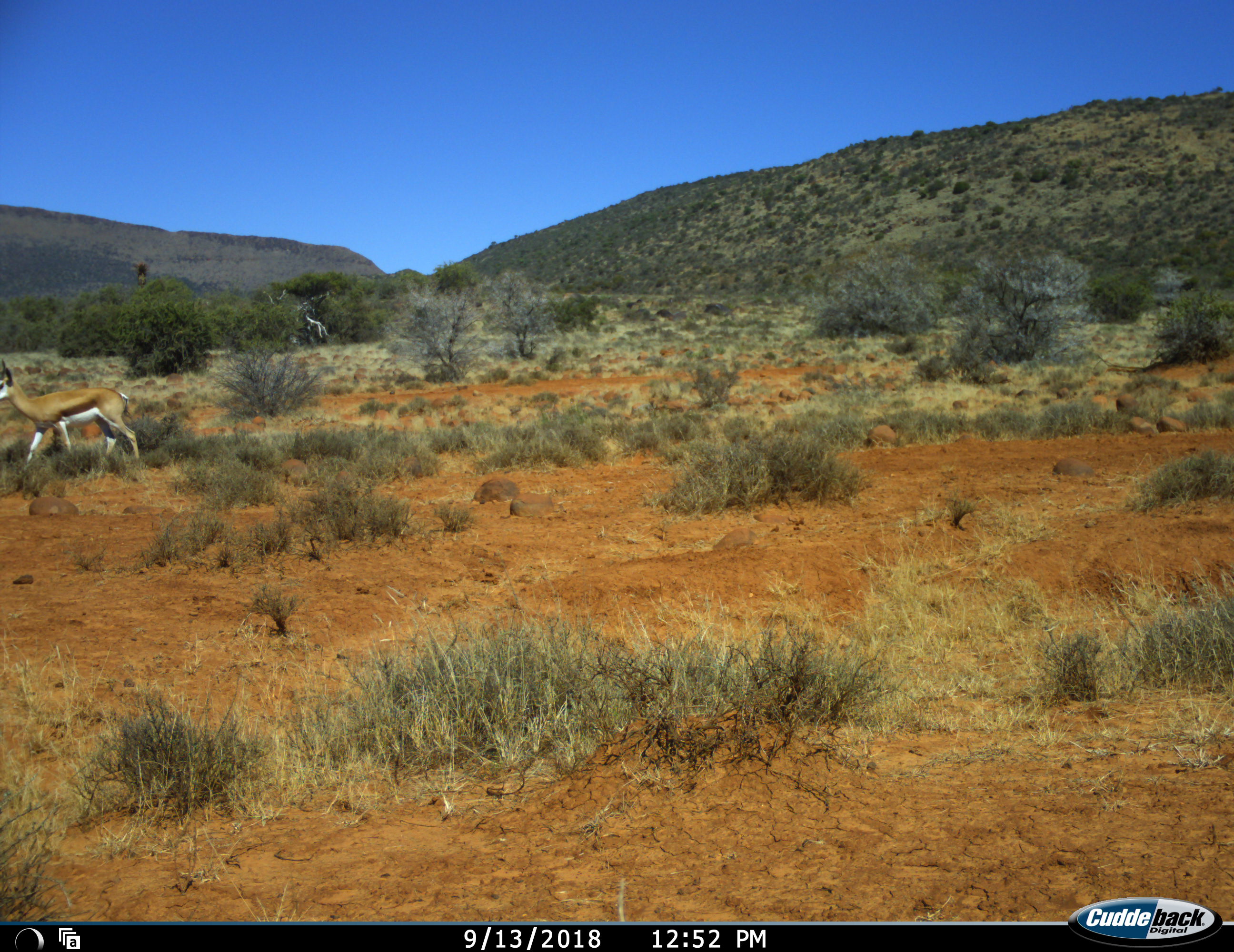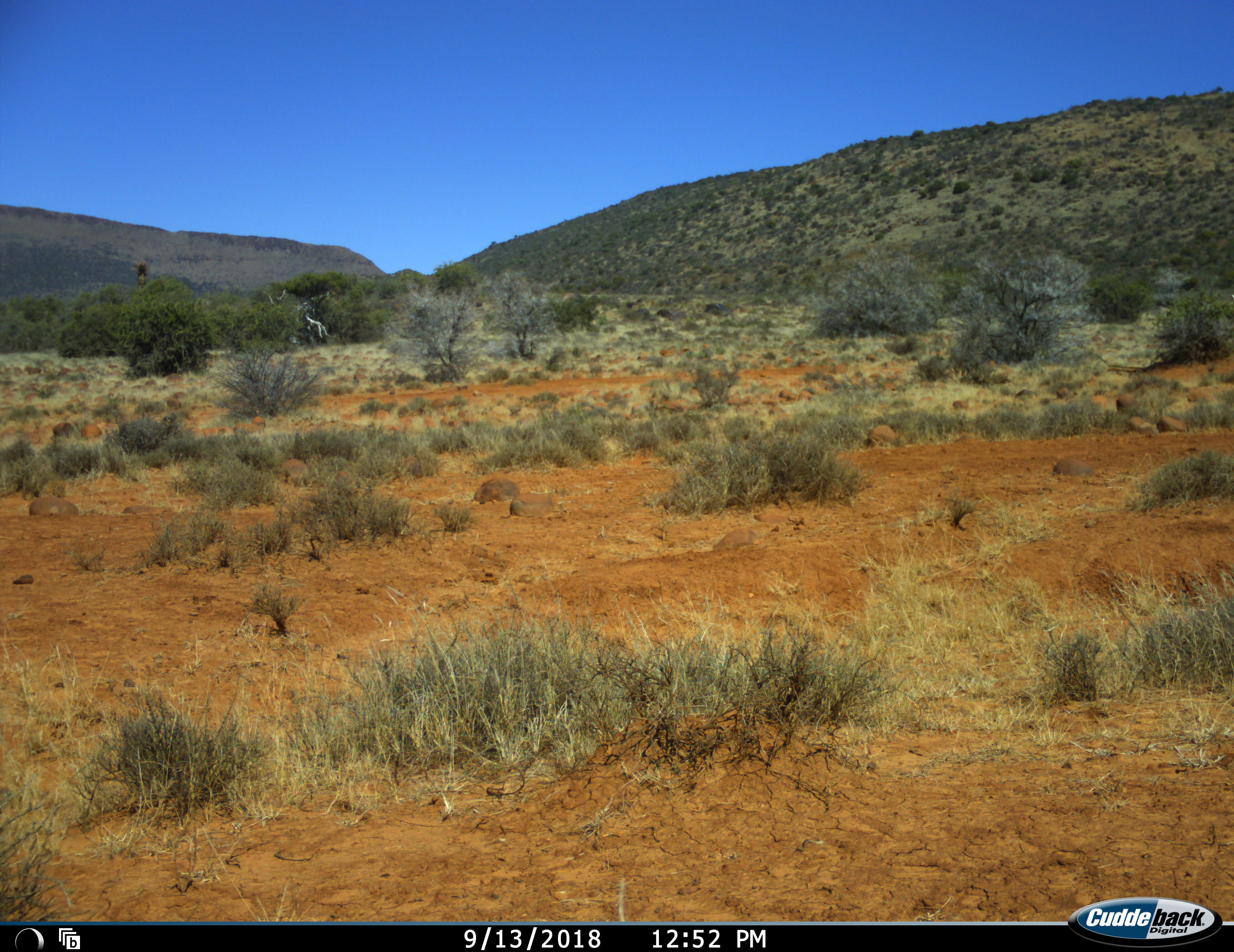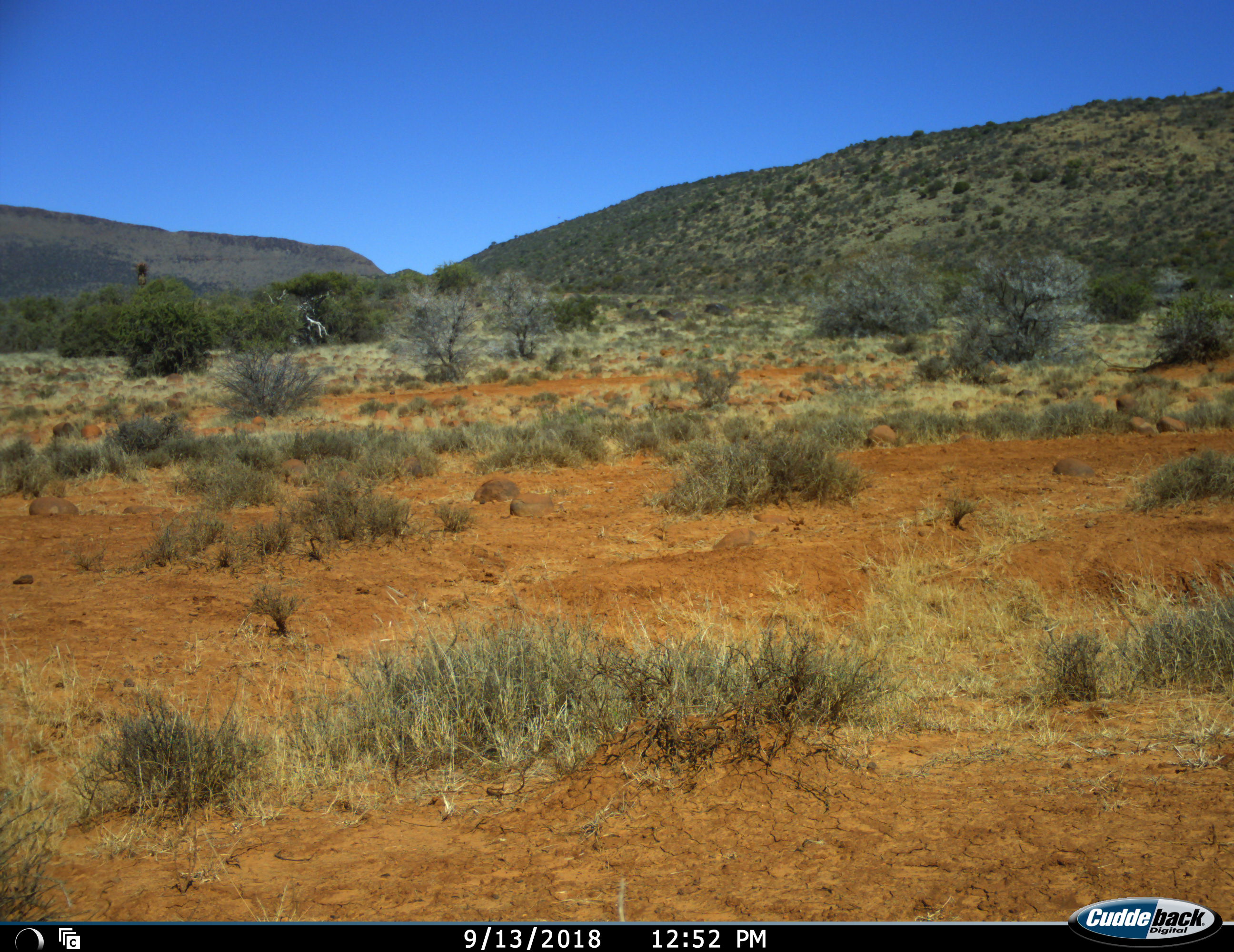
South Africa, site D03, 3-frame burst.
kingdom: Animalia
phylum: Chordata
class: Mammalia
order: Artiodactyla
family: Bovidae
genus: Antidorcas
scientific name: Antidorcas marsupialis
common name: springbok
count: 1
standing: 0%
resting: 0%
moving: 100%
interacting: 0%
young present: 0%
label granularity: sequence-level